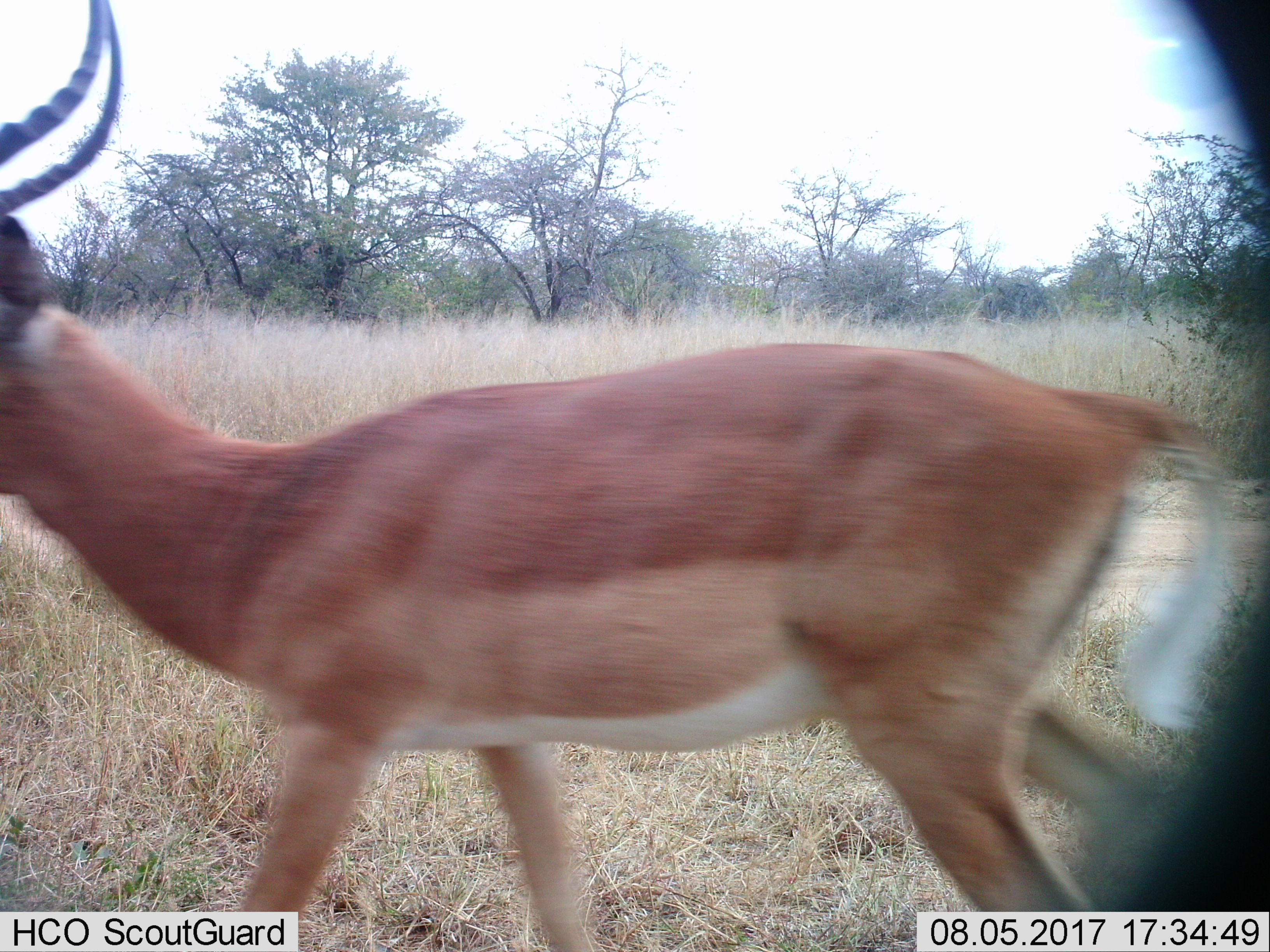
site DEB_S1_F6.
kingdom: Animalia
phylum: Chordata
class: Mammalia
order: Artiodactyla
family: Bovidae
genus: Aepyceros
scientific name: Aepyceros melampus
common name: impala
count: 1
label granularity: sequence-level